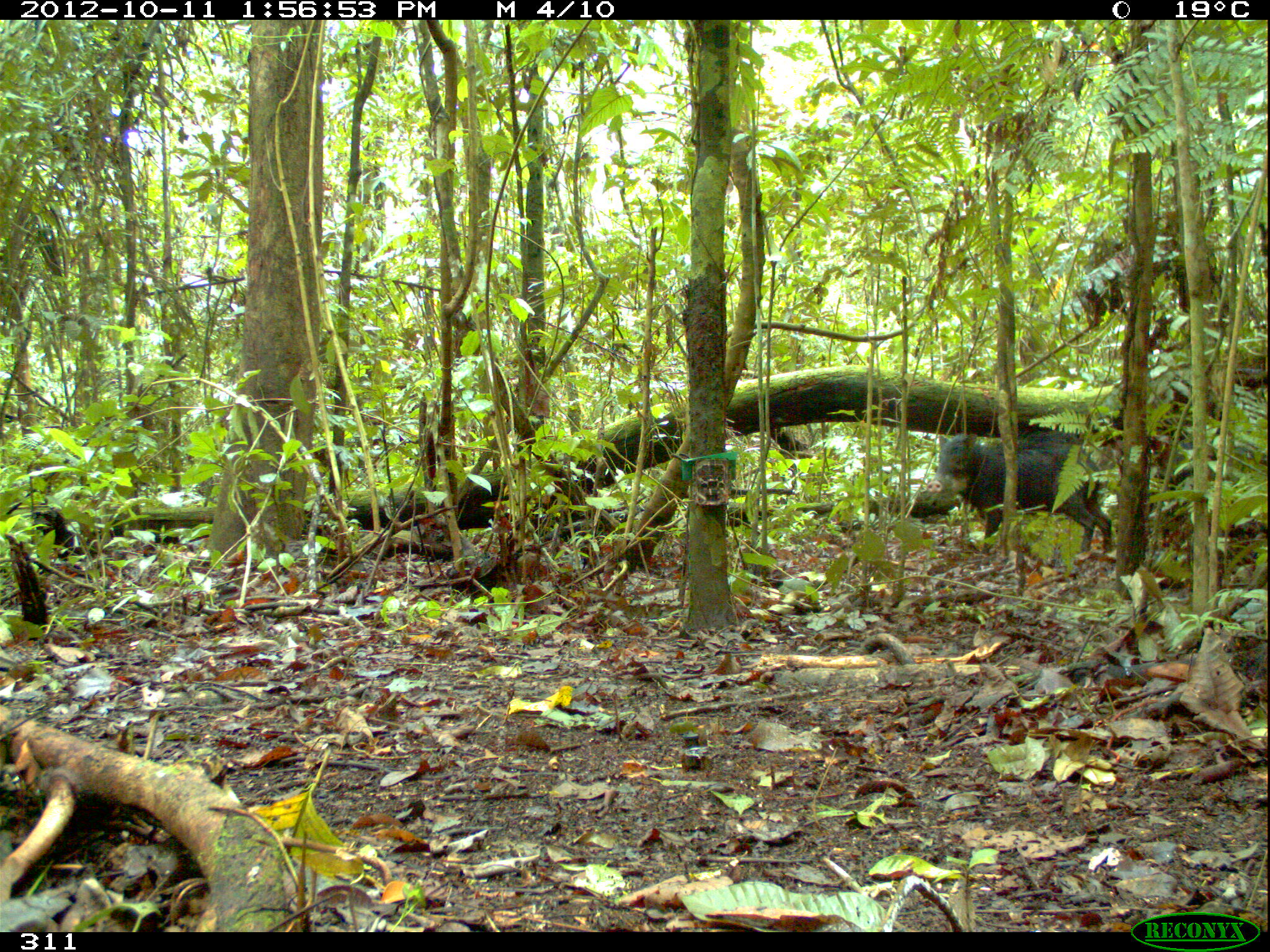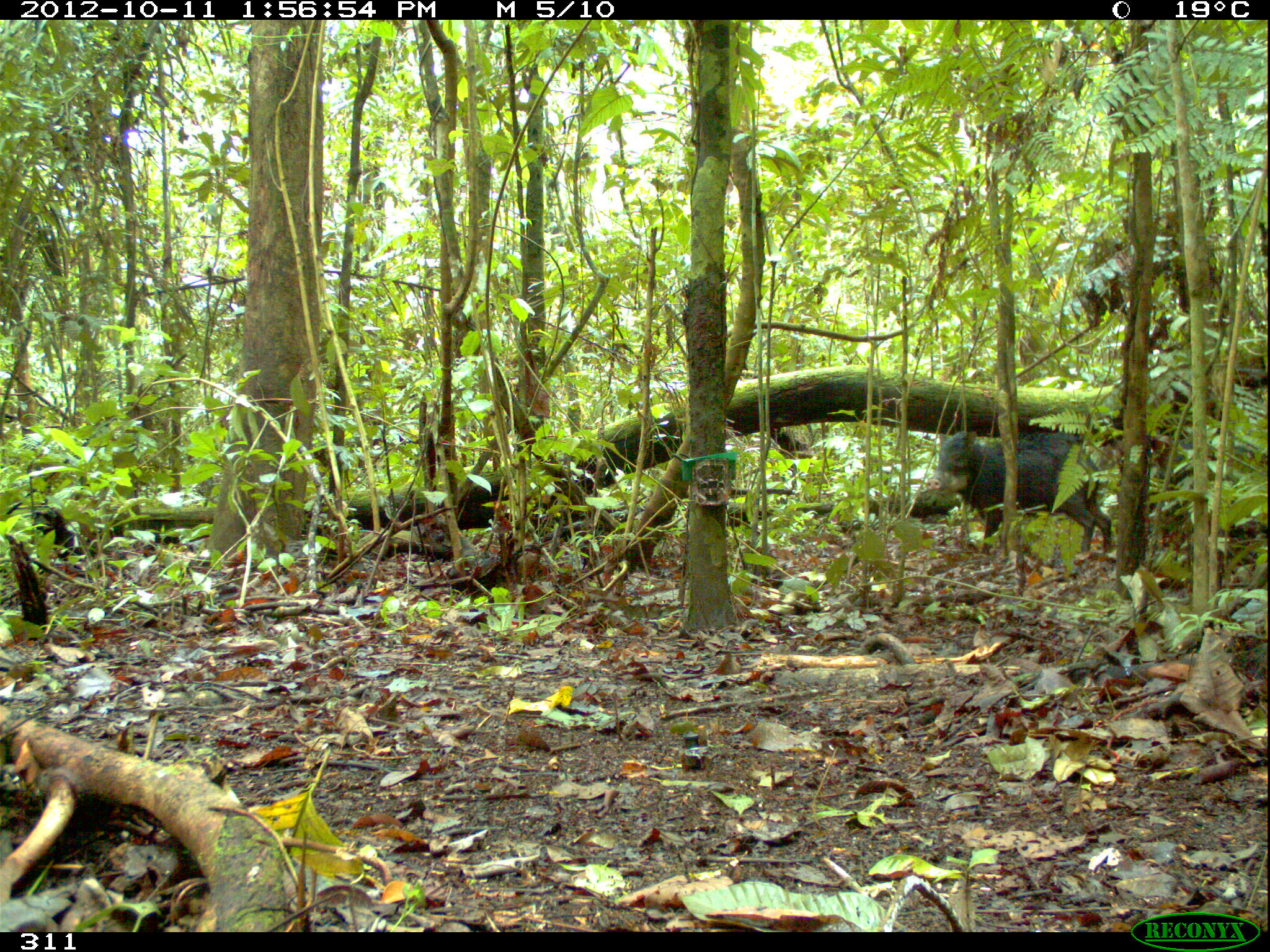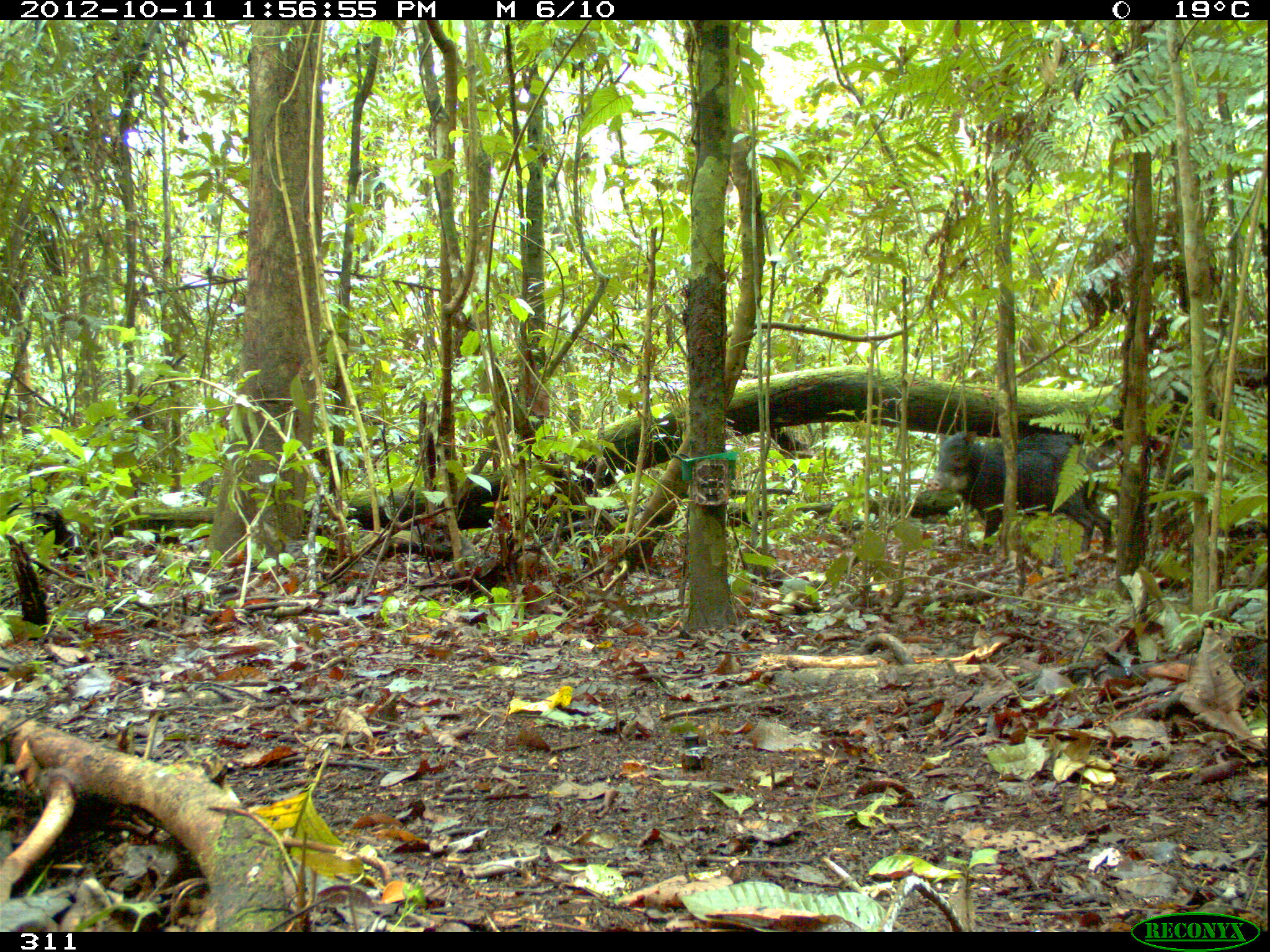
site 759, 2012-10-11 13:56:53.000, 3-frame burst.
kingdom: Animalia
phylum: Chordata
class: Mammalia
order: Artiodactyla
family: Tayassuidae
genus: Tayassu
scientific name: Tayassu pecari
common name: white-lipped peccary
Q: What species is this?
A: Tayassu pecari (white-lipped peccary).